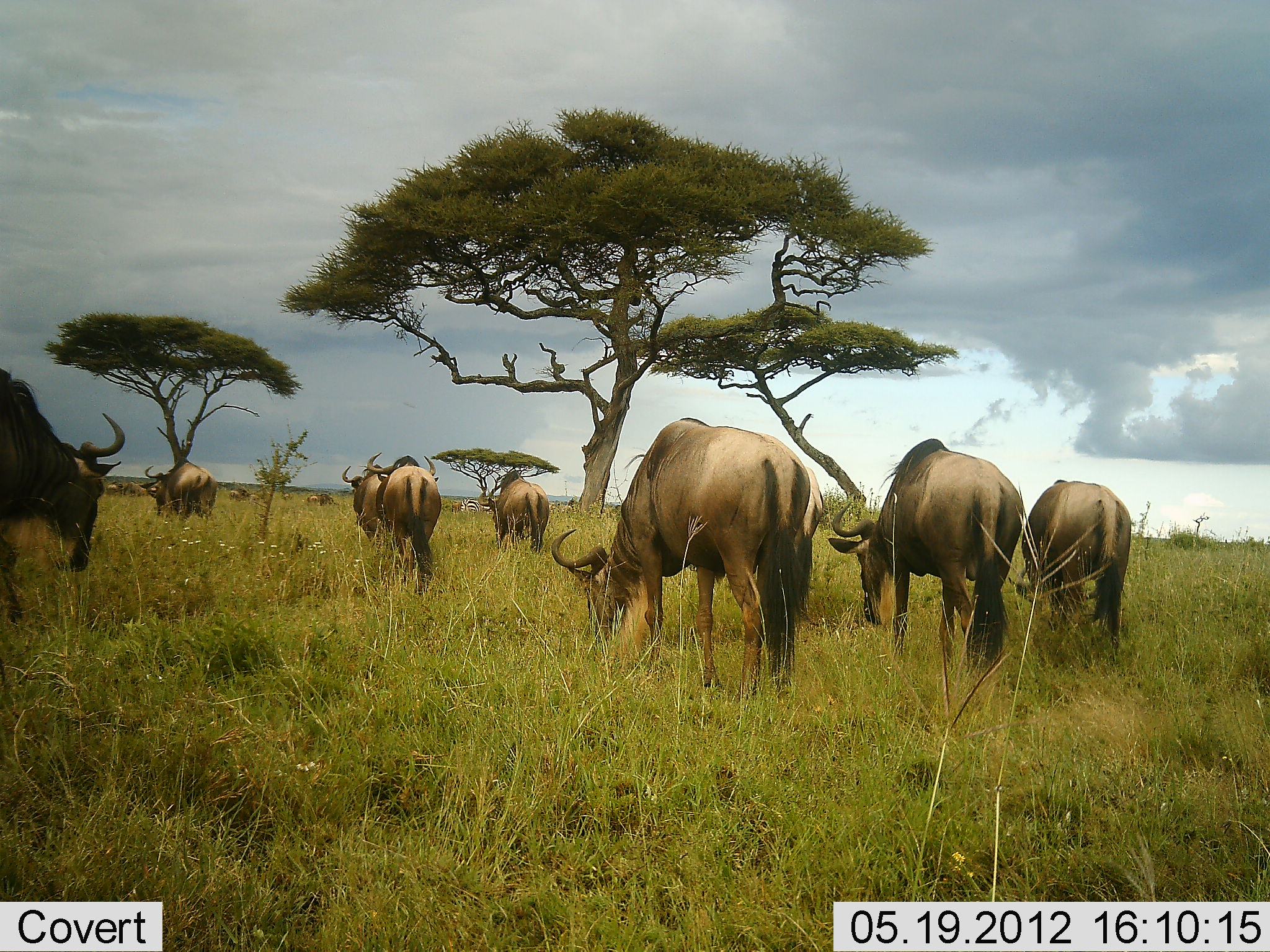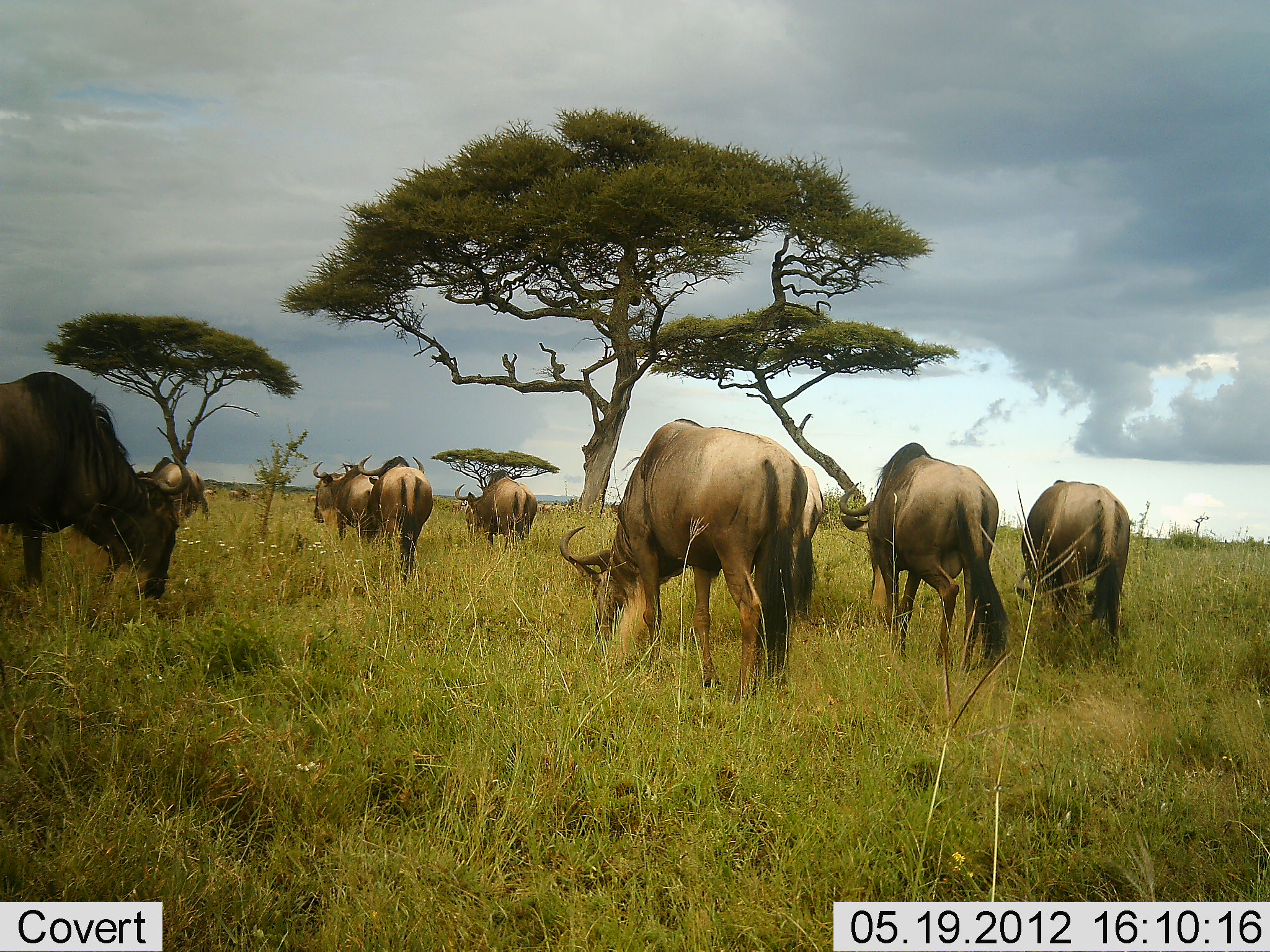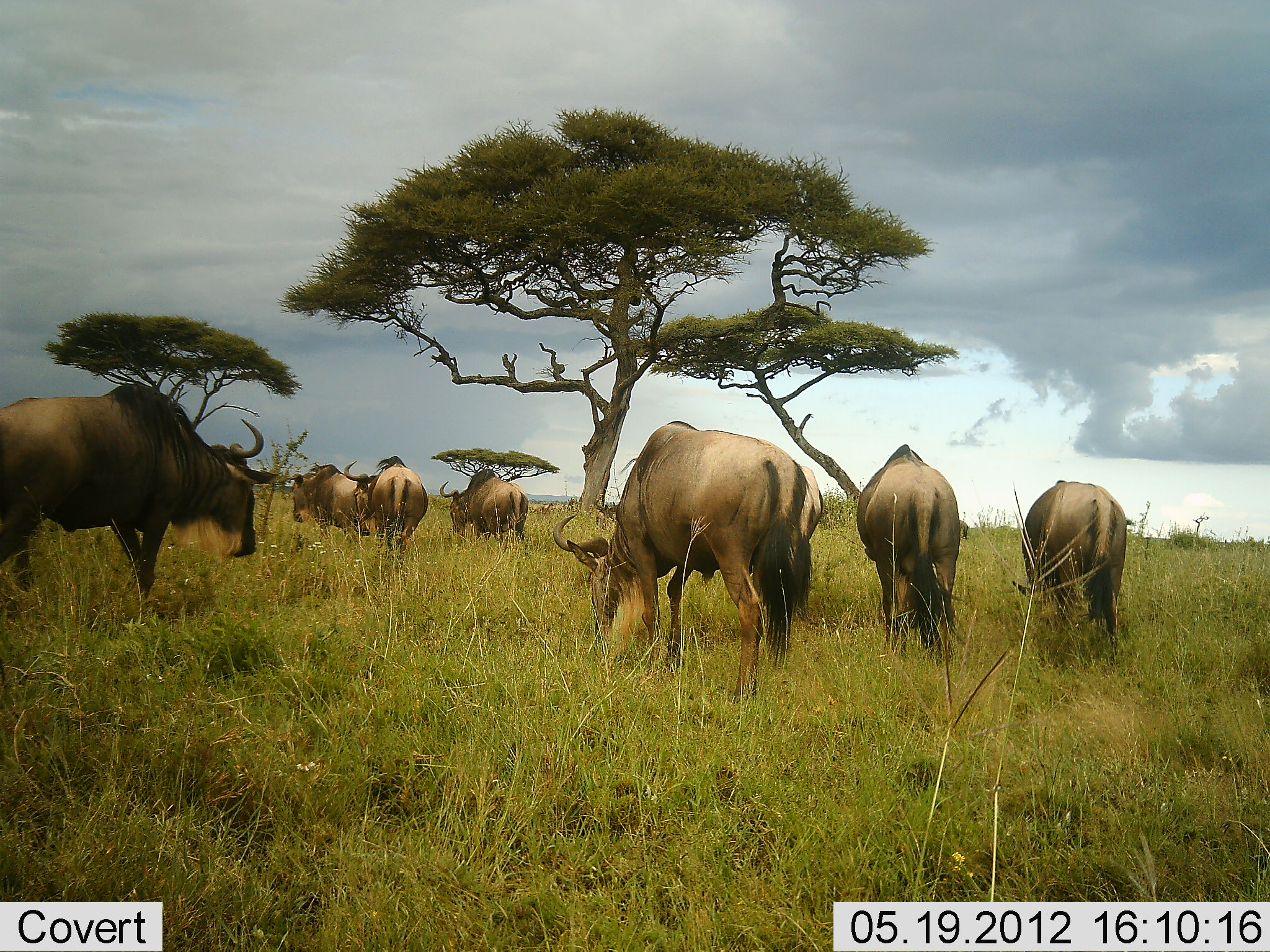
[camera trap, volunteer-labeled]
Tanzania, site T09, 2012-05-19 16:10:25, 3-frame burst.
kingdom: Animalia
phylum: Chordata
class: Mammalia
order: Artiodactyla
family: Bovidae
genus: Connochaetes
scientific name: Connochaetes taurinus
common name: blue wildebeest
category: wildebeest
Wildebeest (blue wildebeest) (Connochaetes taurinus), count 8. Behavior (volunteer vote fractions): standing 25%, resting 0%, moving 50%, interacting 0%. Young present (vote fraction): 0%. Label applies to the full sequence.